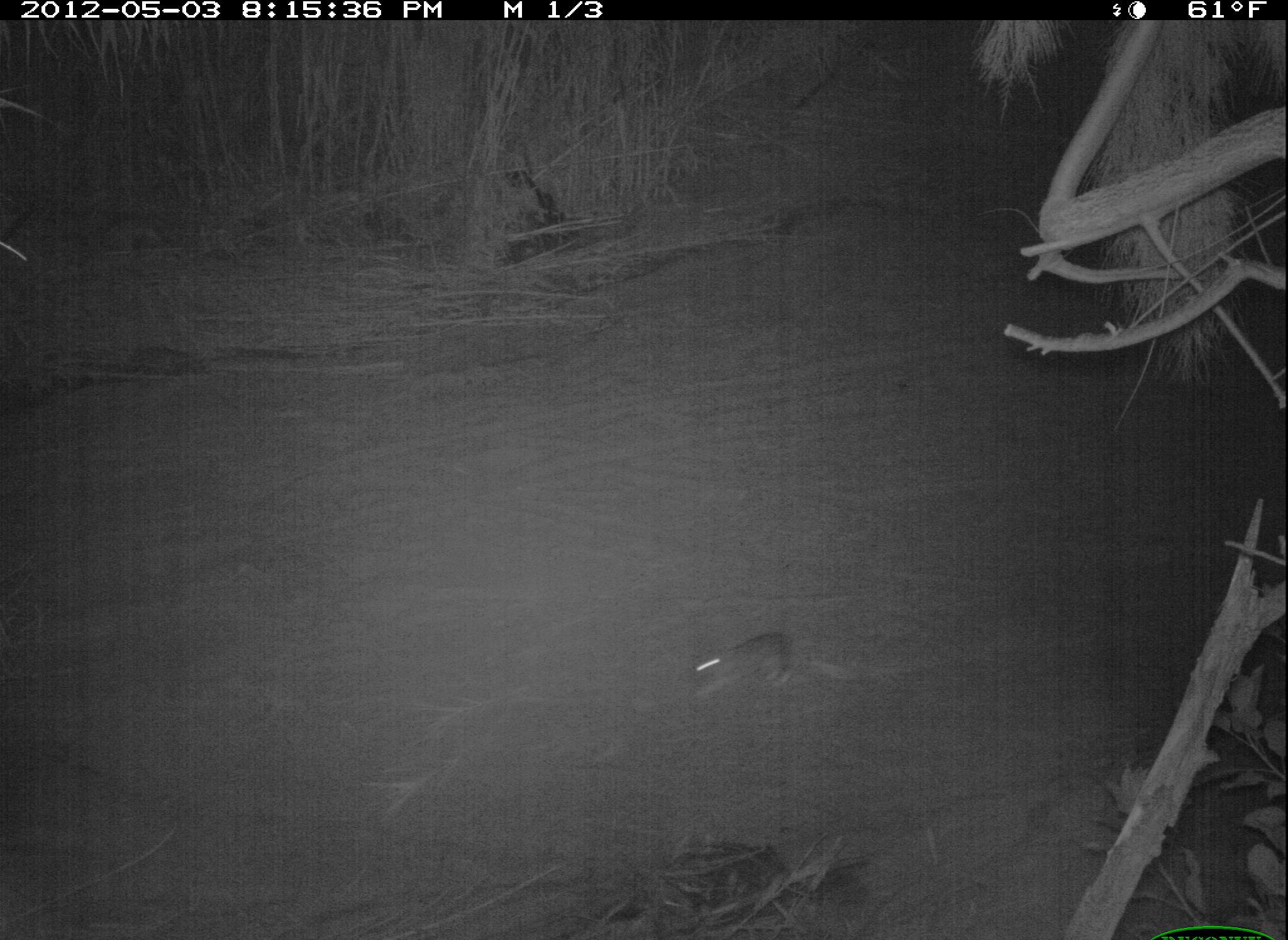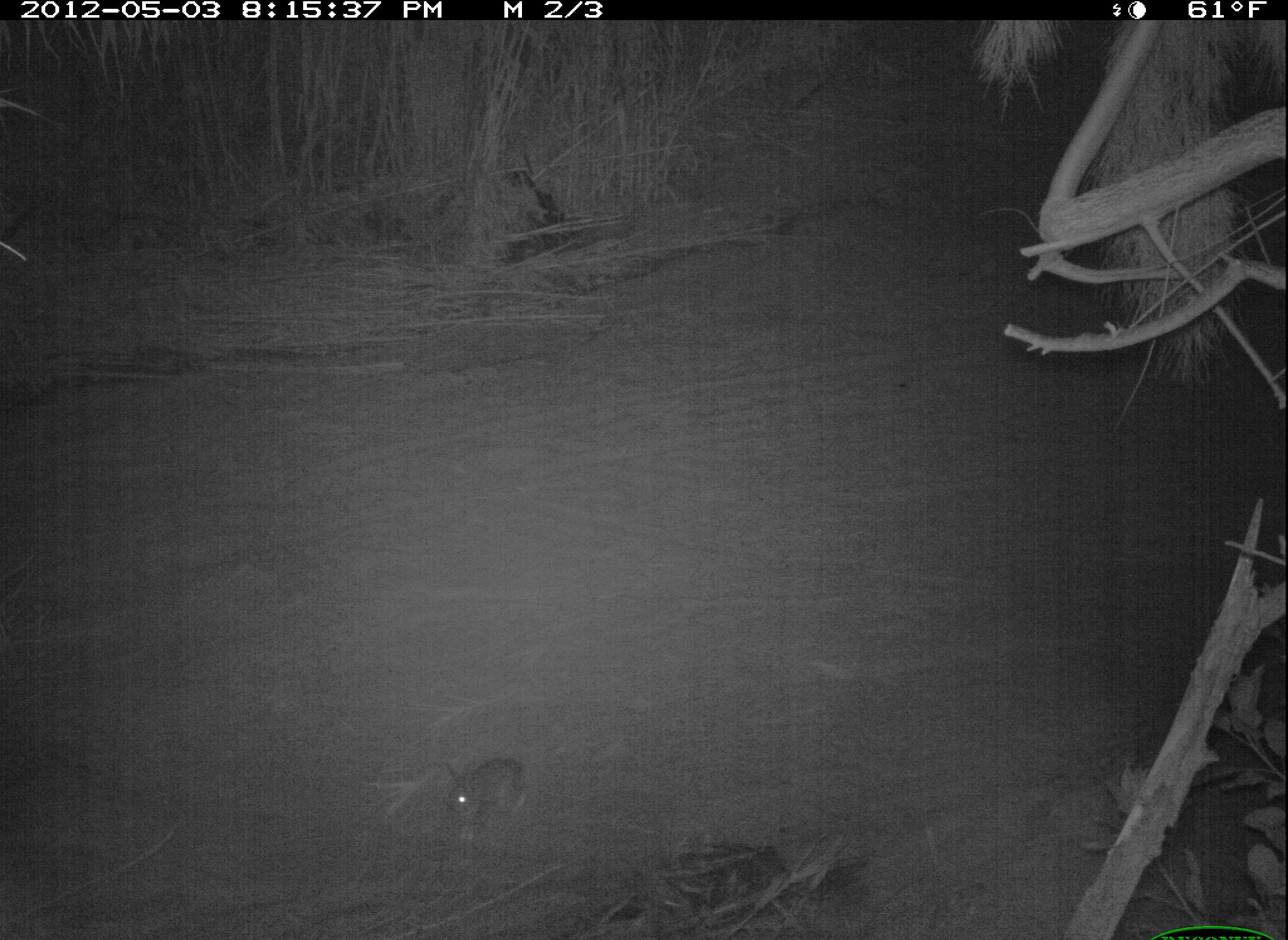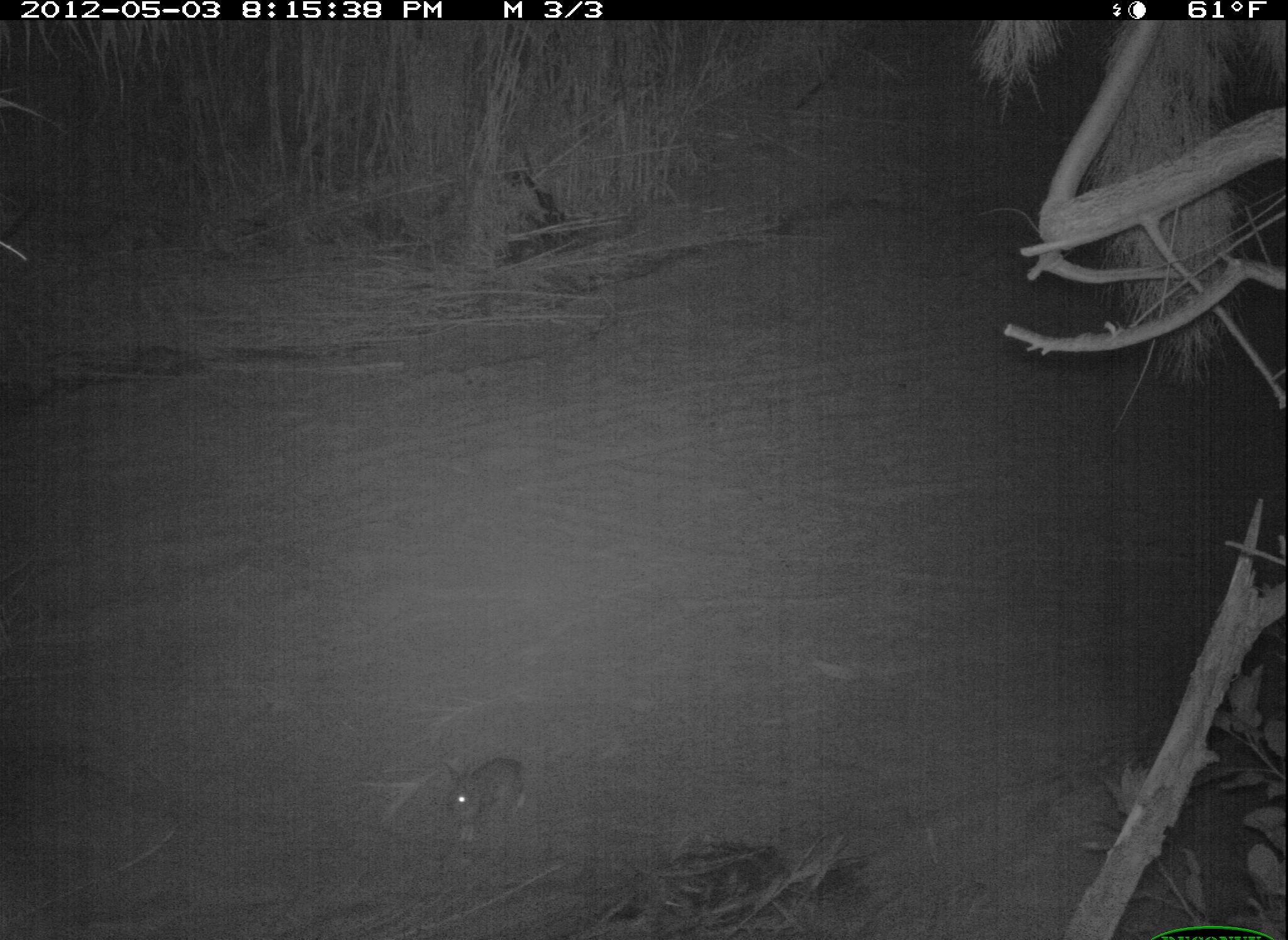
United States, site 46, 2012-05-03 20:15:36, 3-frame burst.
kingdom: Animalia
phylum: Chordata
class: Mammalia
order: Lagomorpha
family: Leporidae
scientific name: Leporidae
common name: rabbits and hares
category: rabbit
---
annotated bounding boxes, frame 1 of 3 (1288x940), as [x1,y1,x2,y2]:
rabbit: [628,594,828,715]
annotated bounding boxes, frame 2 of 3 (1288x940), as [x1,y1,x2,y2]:
rabbit: [425,736,552,859]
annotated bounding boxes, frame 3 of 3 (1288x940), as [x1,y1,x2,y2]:
rabbit: [423,743,533,867]